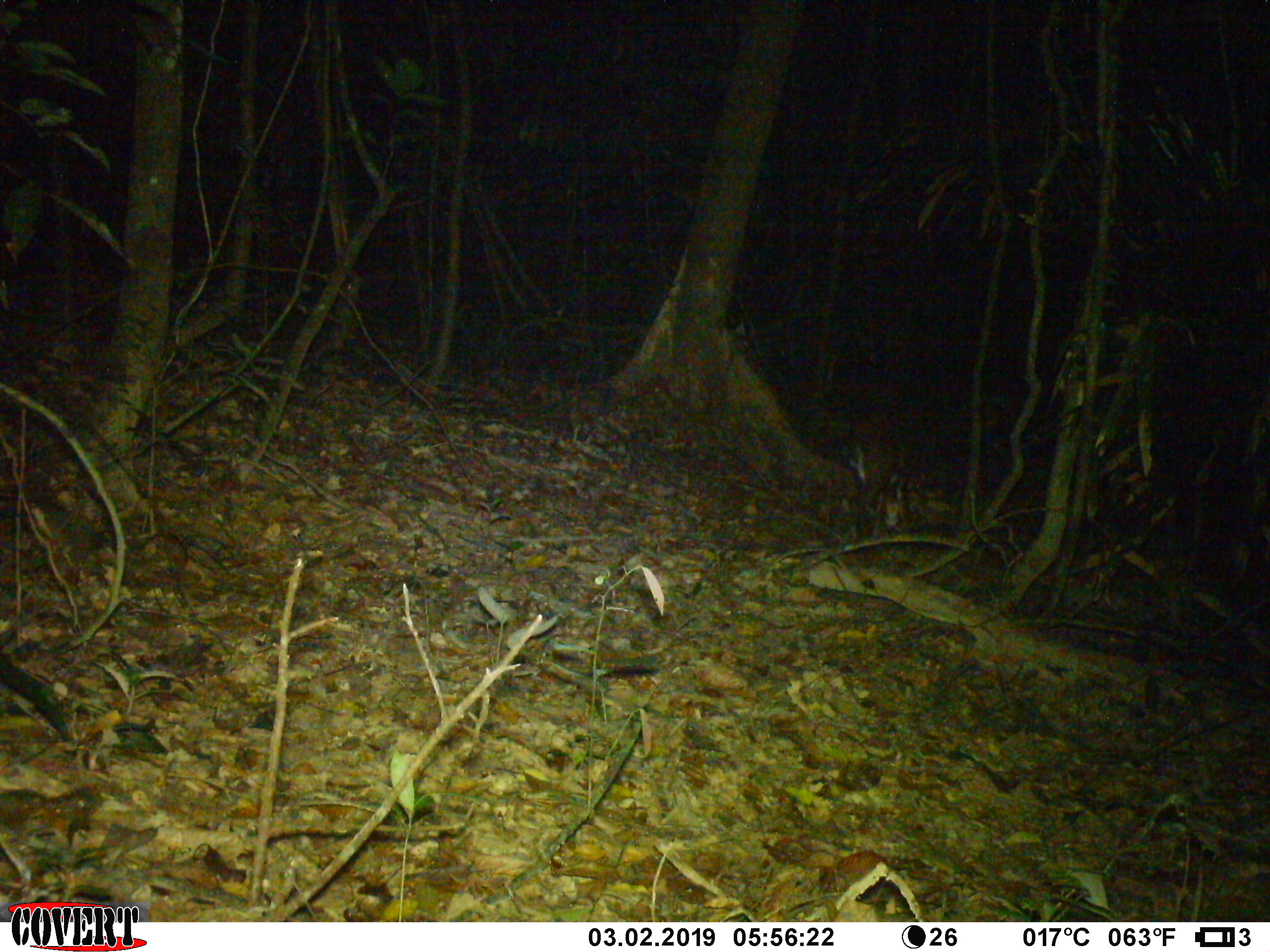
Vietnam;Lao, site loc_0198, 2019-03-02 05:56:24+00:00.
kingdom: Animalia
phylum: Chordata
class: Mammalia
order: Artiodactyla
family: Cervidae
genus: Muntiacus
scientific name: Muntiacus vuquangensis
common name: large-antlered muntjac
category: large antlered muntjac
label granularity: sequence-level